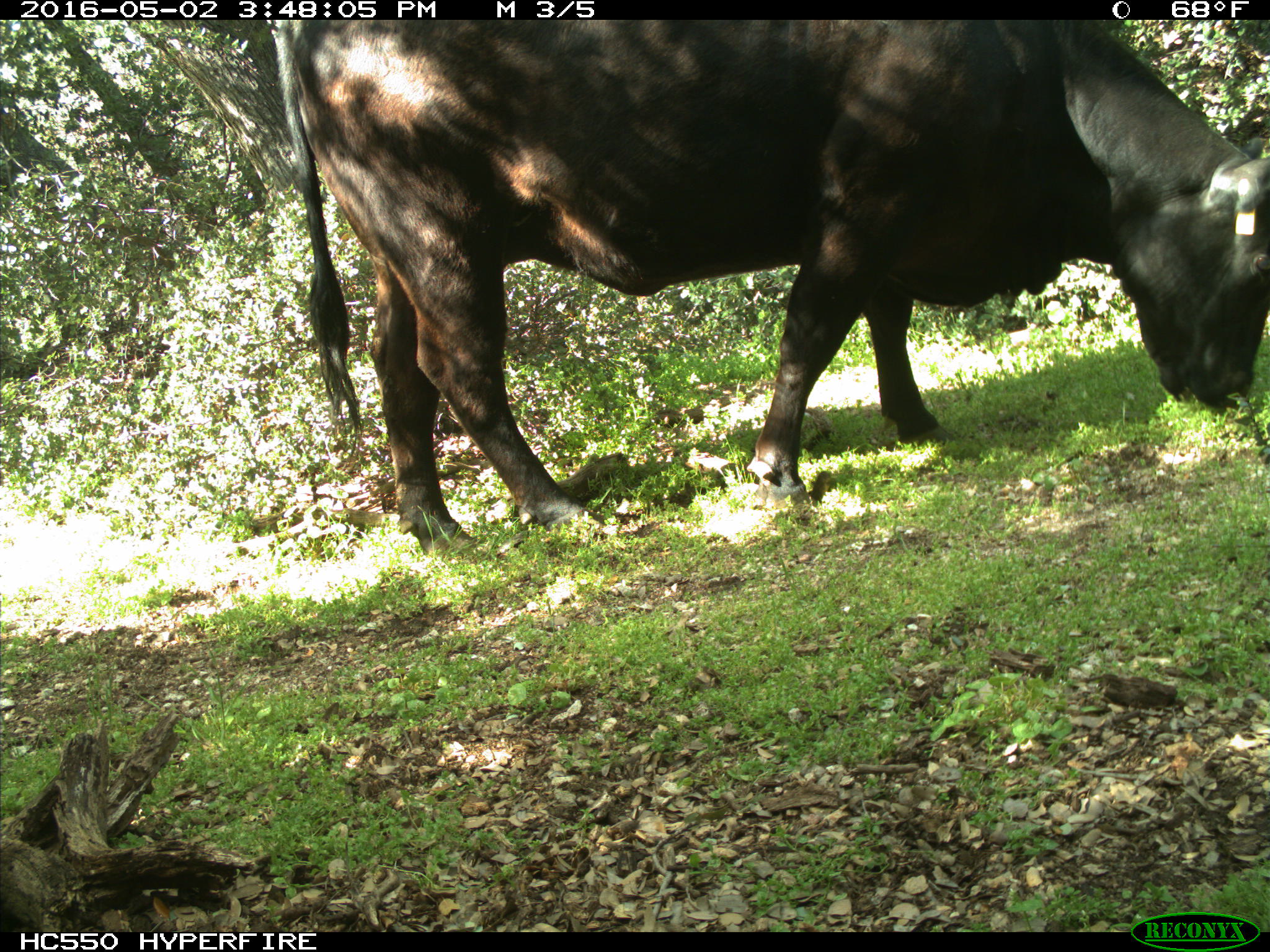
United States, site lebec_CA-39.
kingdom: Animalia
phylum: Chordata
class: Mammalia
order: Artiodactyla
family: Bovidae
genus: Bos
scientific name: Bos taurus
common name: domestic cow